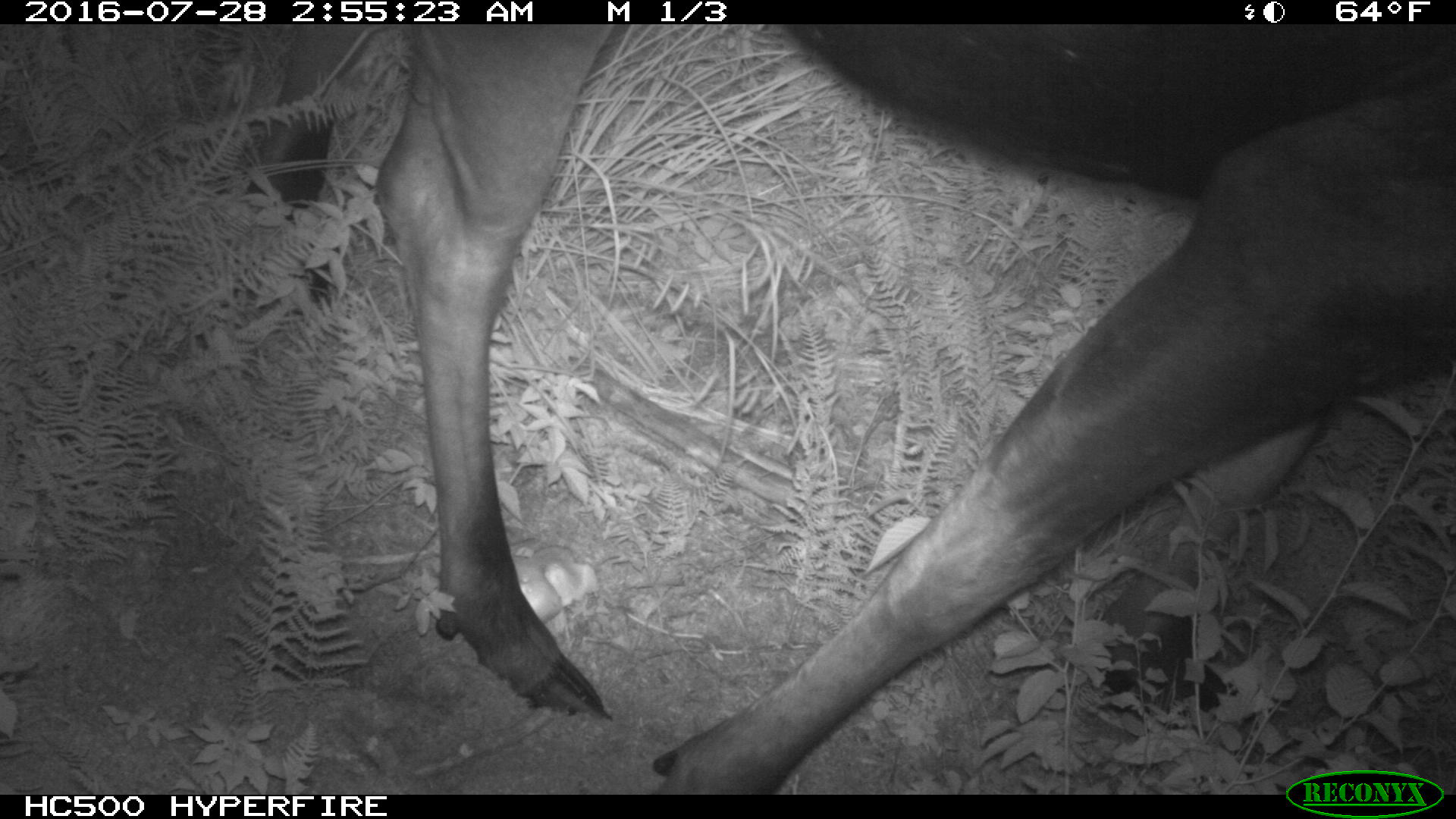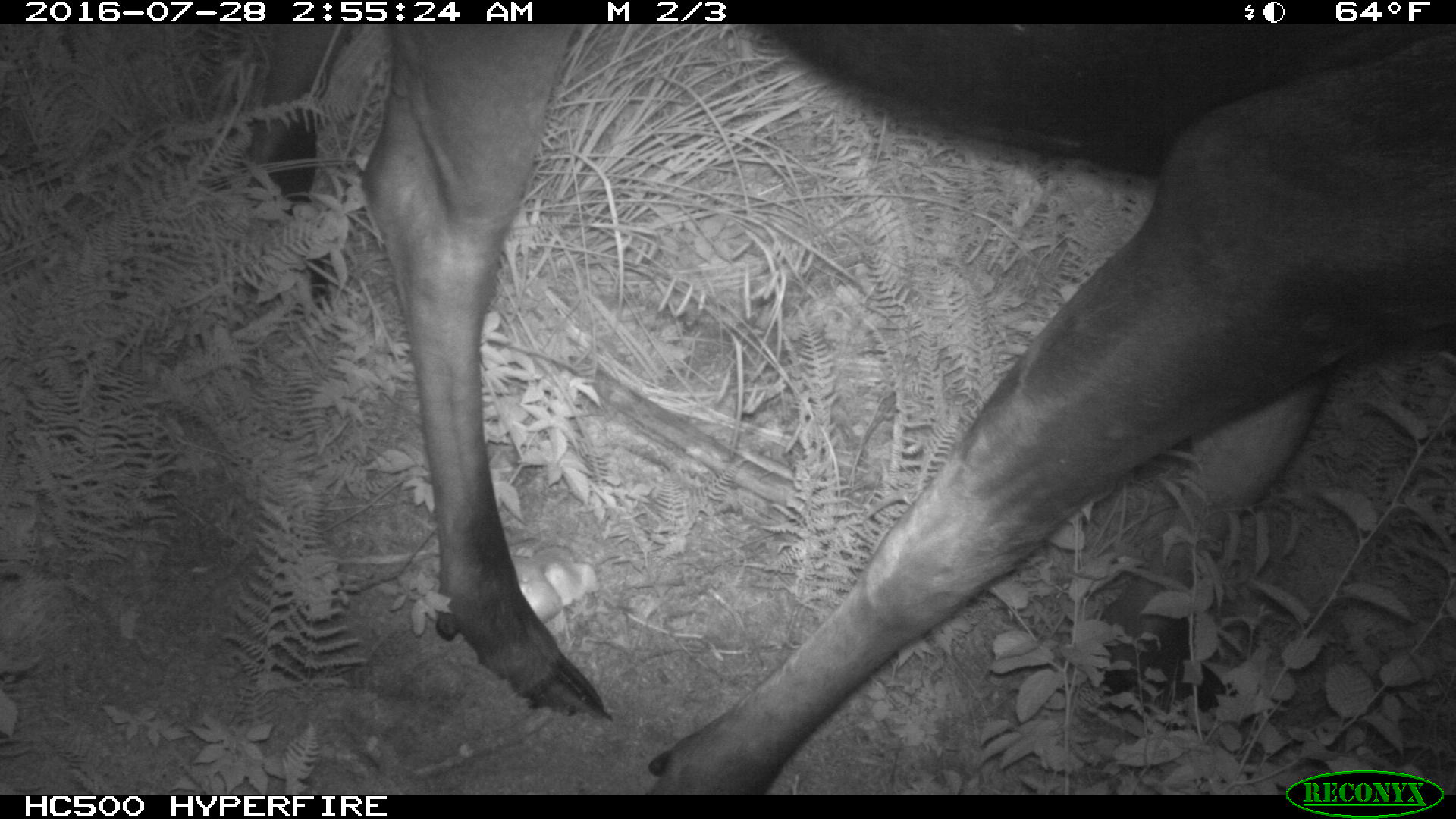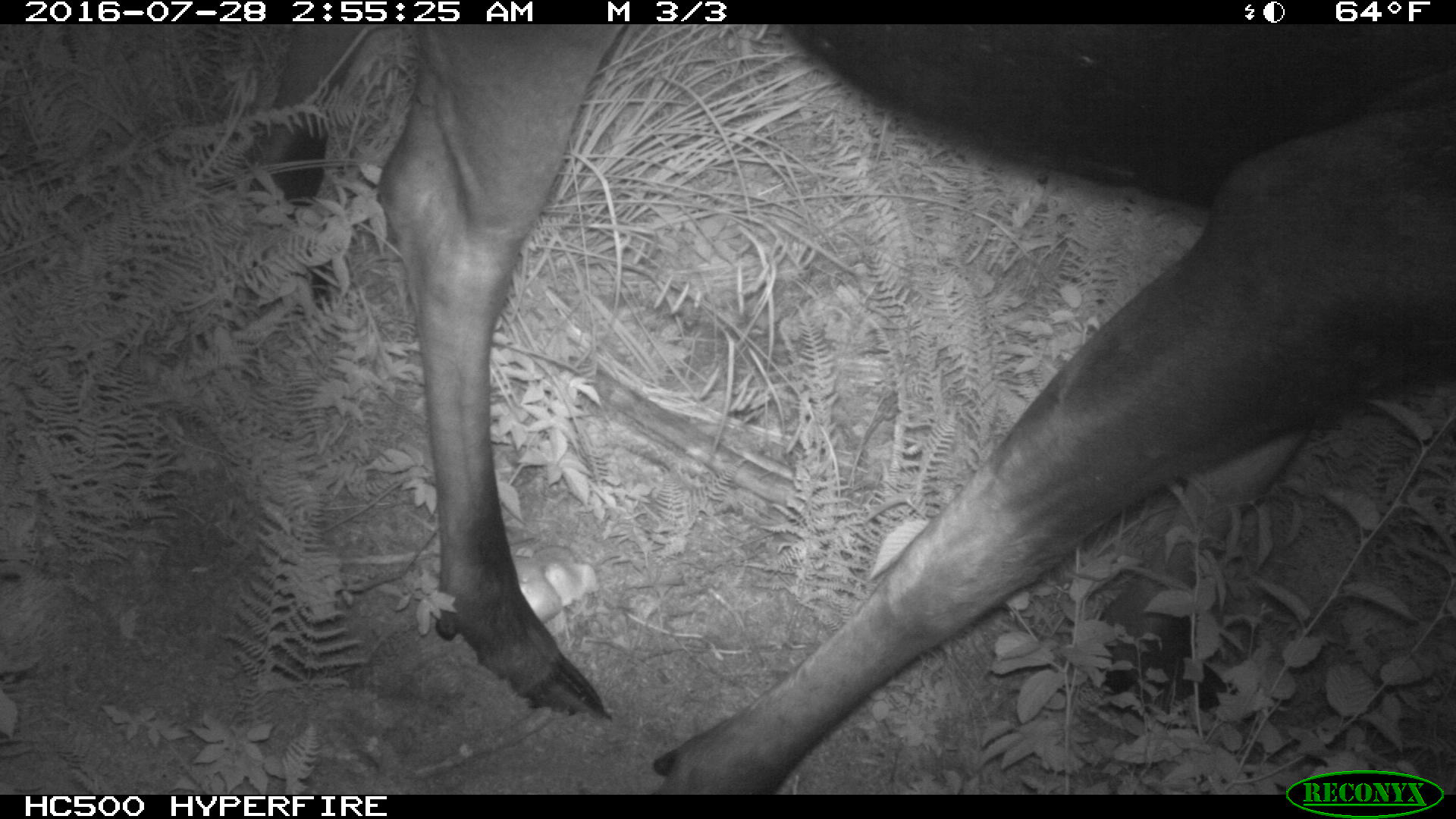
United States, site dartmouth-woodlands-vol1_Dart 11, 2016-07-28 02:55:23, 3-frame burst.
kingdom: Animalia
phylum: Chordata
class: Mammalia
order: Artiodactyla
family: Cervidae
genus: Alces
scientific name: Alces alces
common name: moose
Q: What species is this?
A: Moose (Alces alces).